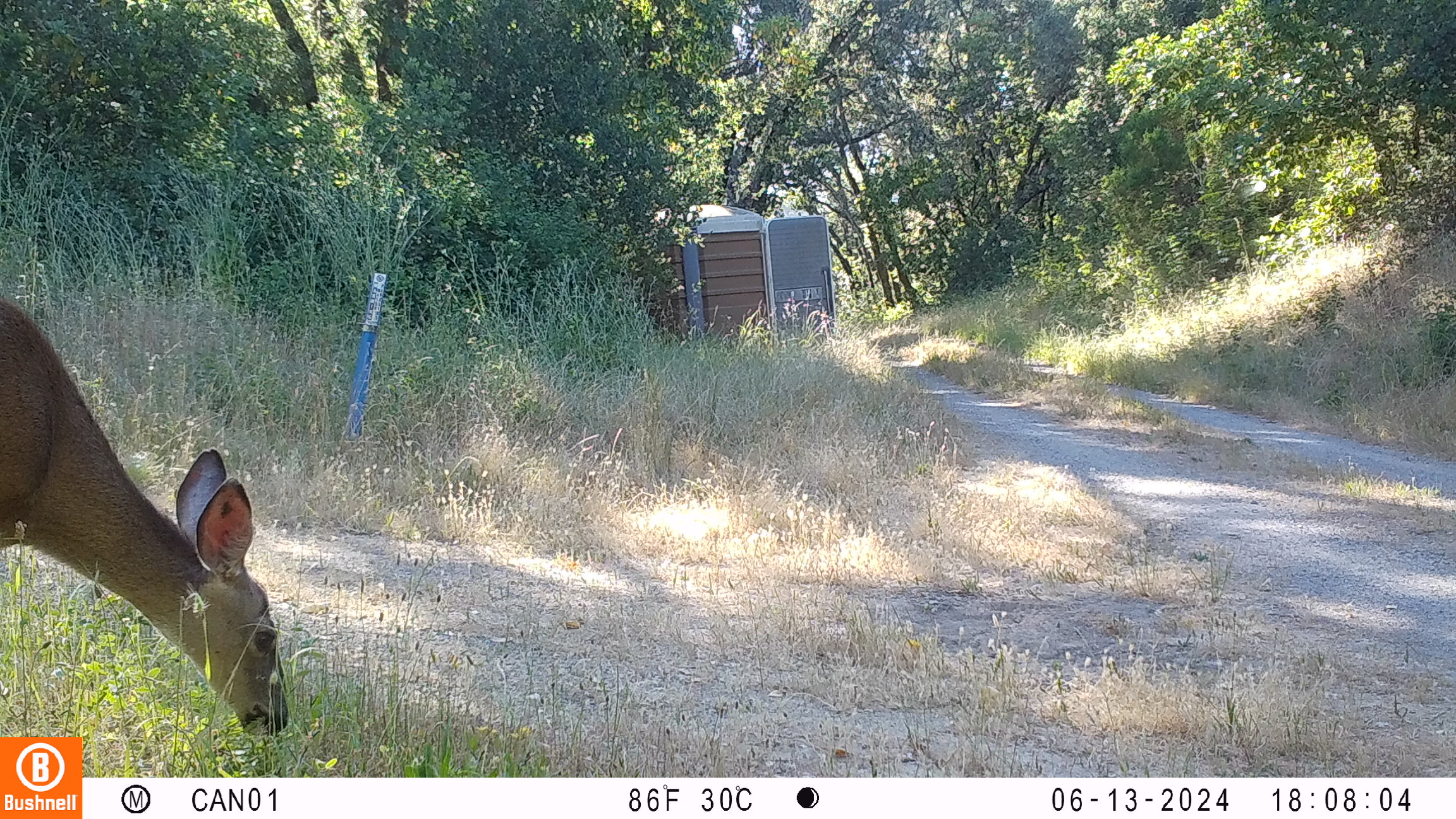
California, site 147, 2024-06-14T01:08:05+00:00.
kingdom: Animalia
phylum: Chordata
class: Mammalia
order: Artiodactyla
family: Cervidae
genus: Odocoileus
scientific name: Odocoileus hemionus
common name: mule deer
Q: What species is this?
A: Mule deer (Odocoileus hemionus).